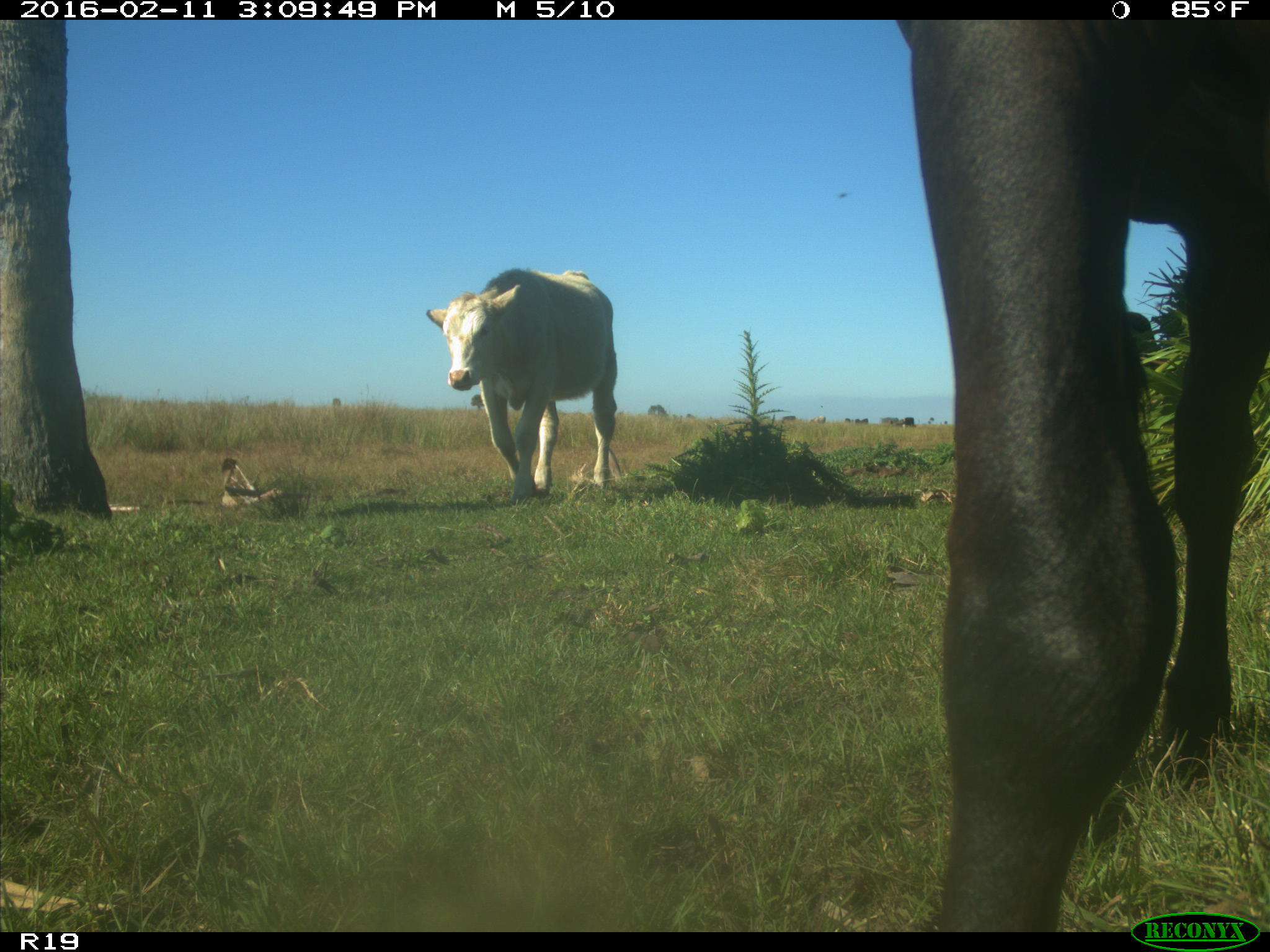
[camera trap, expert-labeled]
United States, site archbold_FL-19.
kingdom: Animalia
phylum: Chordata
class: Mammalia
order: Artiodactyla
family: Bovidae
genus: Bos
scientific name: Bos taurus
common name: domestic cow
Bos taurus (domestic cow).